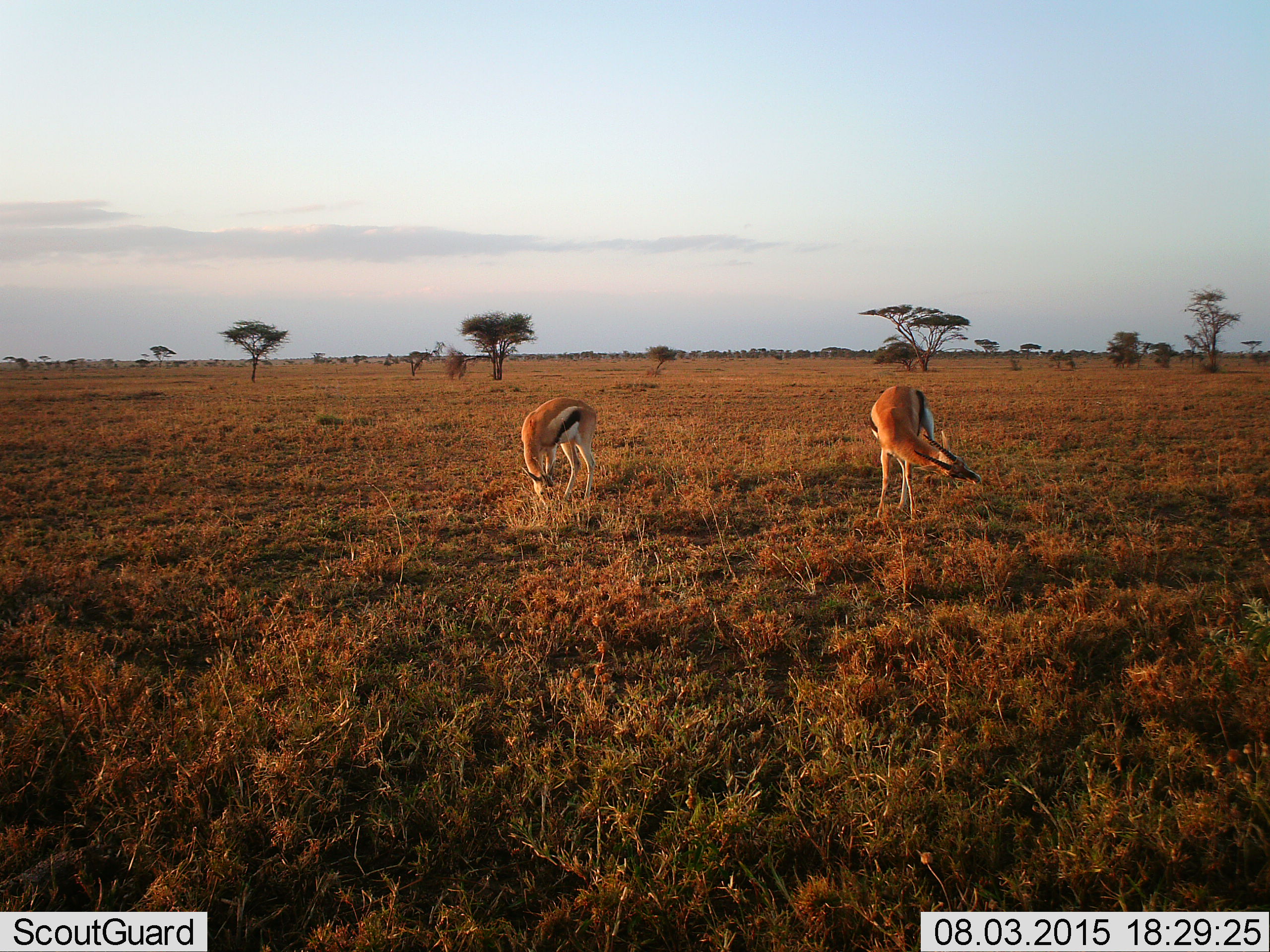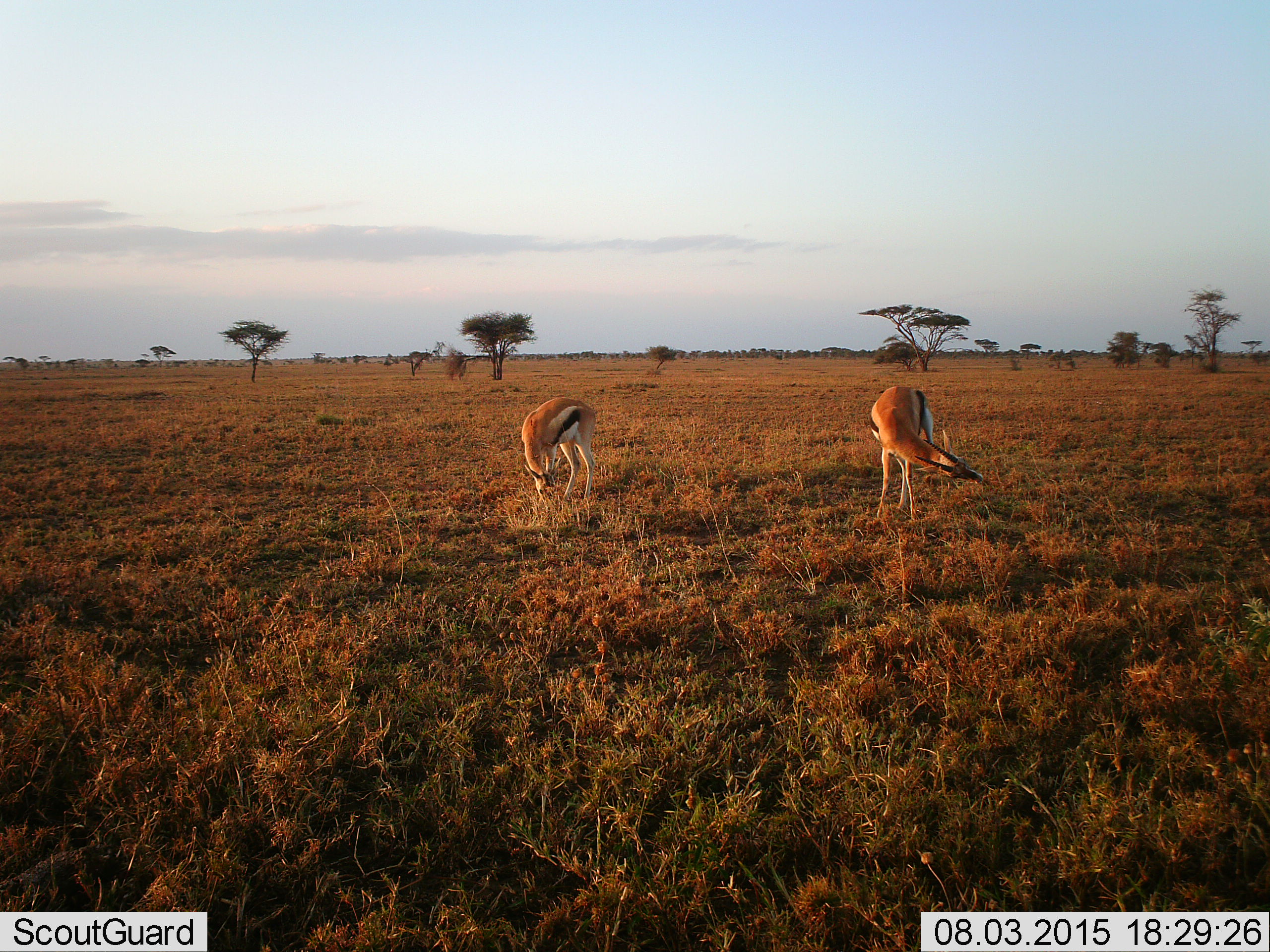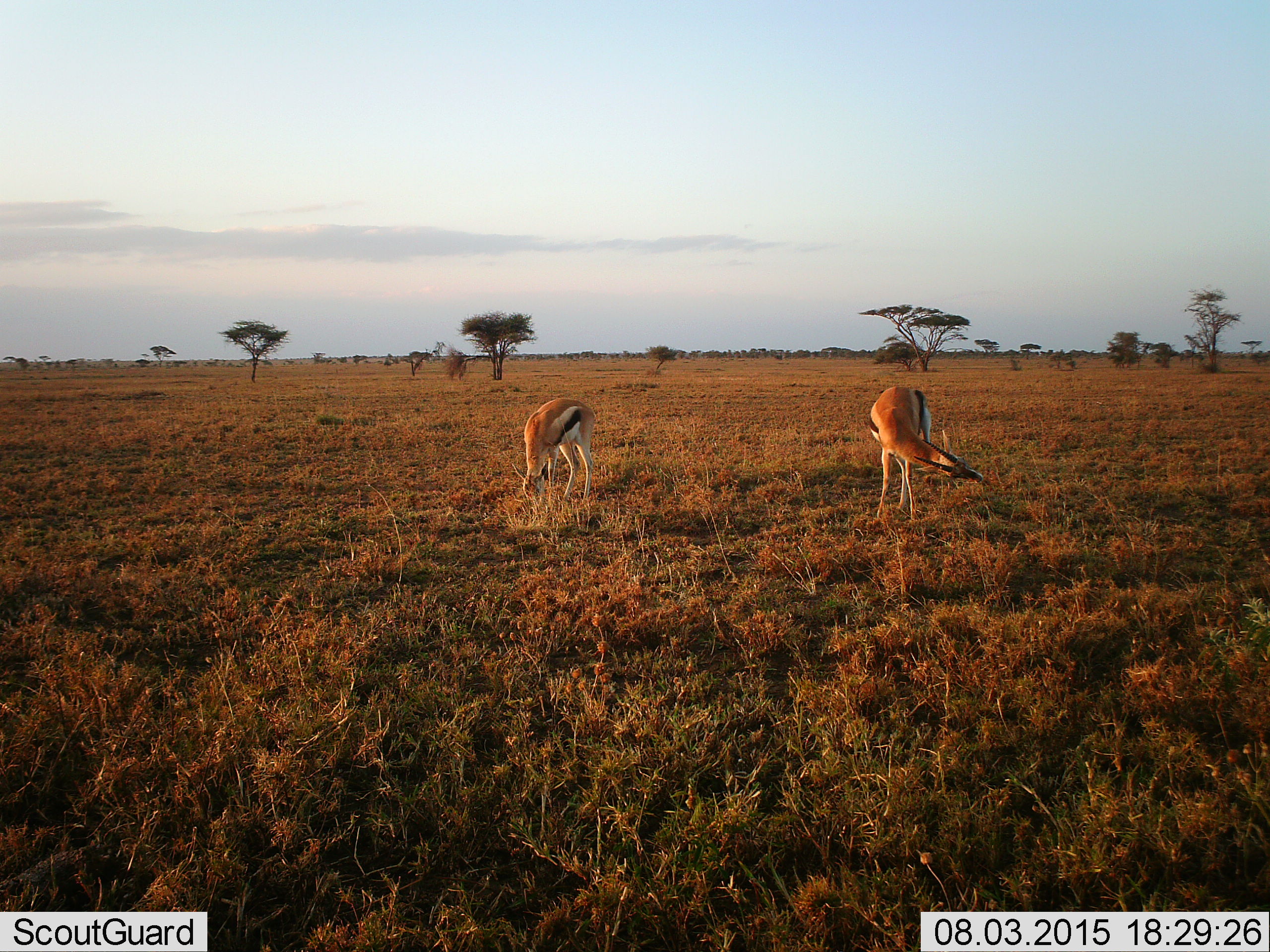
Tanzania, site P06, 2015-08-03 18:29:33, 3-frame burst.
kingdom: Animalia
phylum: Chordata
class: Mammalia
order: Artiodactyla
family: Bovidae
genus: Eudorcas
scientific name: Eudorcas thomsonii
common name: thomson's gazelle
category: gazellethomsons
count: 2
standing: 38%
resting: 0%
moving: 0%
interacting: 0%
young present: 12%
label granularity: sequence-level